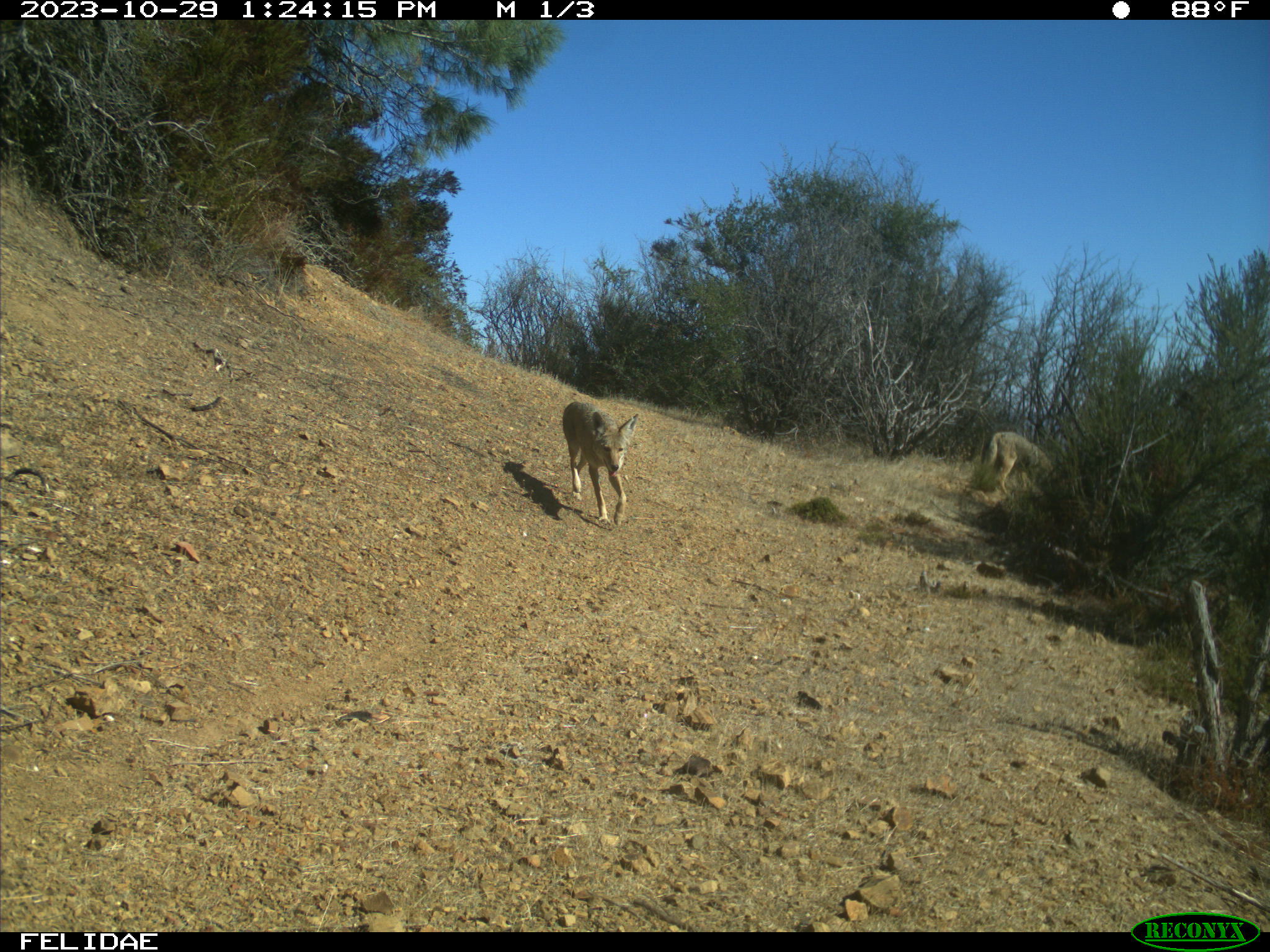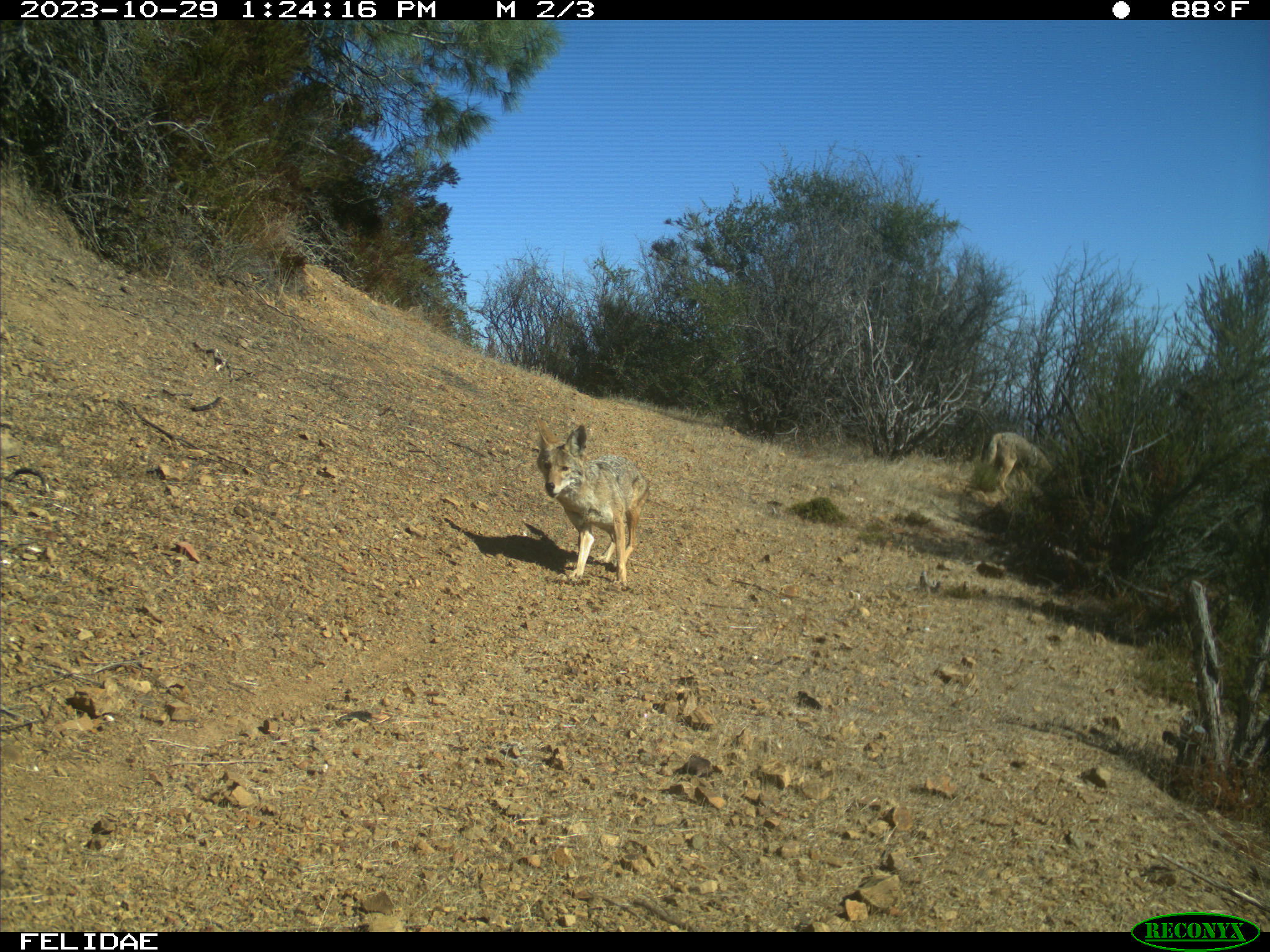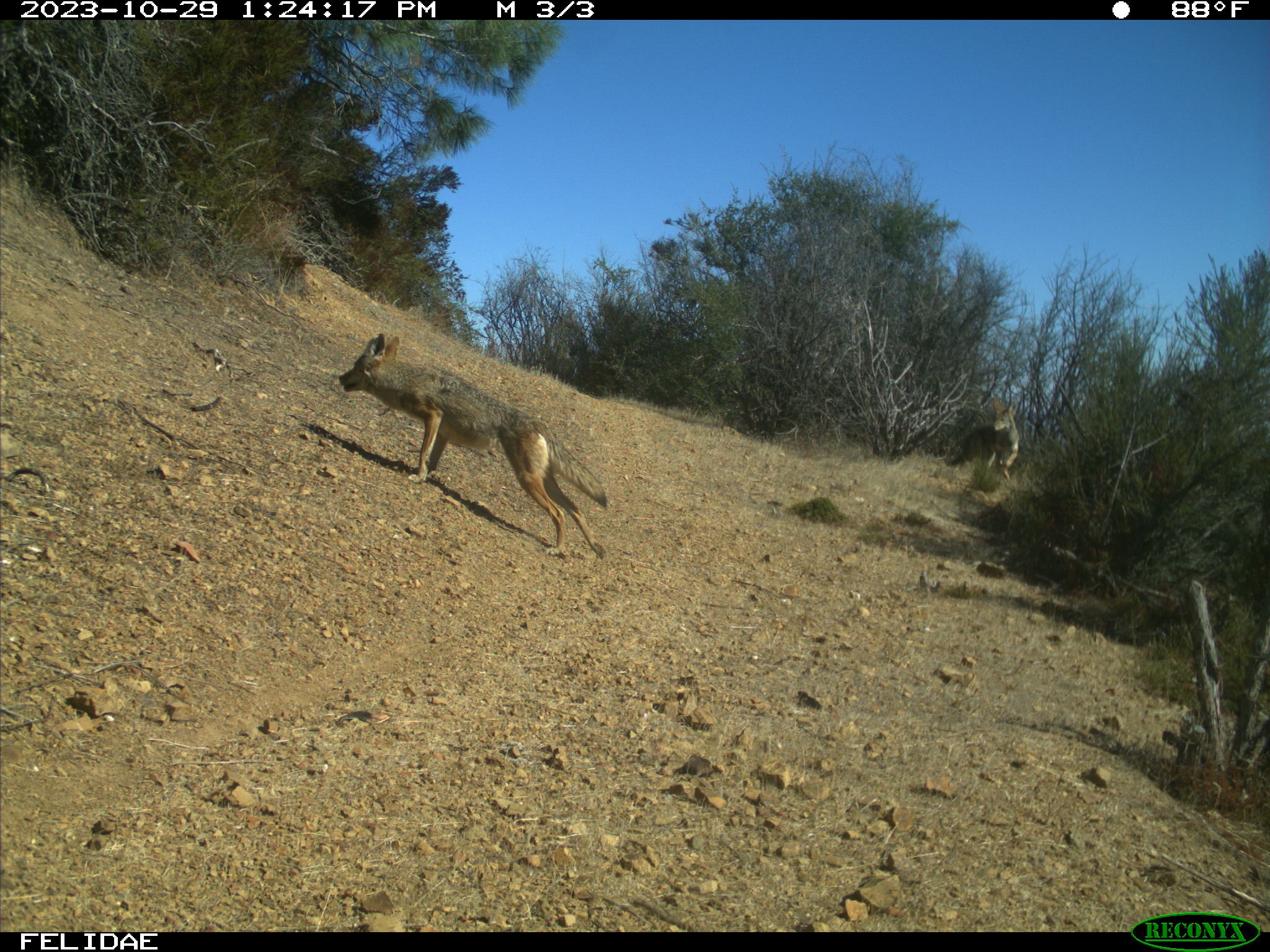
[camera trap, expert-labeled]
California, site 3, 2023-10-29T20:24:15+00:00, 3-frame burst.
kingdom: Animalia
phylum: Chordata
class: Mammalia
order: Carnivora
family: Canidae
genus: Canis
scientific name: Canis latrans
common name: coyote